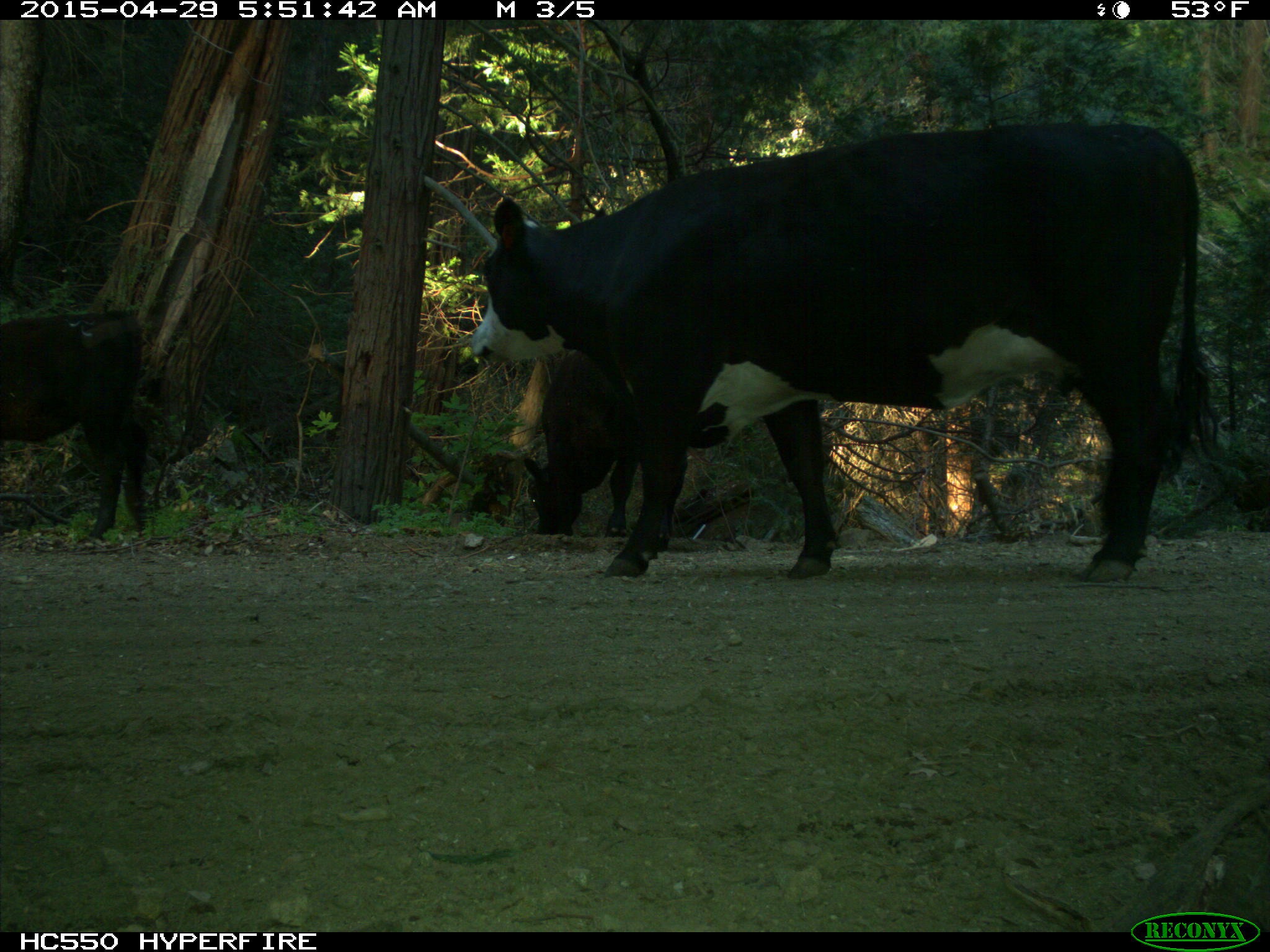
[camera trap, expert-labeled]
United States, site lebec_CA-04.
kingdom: Animalia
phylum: Chordata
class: Mammalia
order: Artiodactyla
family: Bovidae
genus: Bos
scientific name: Bos taurus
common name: domestic cow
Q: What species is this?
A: Bos taurus (domestic cow).